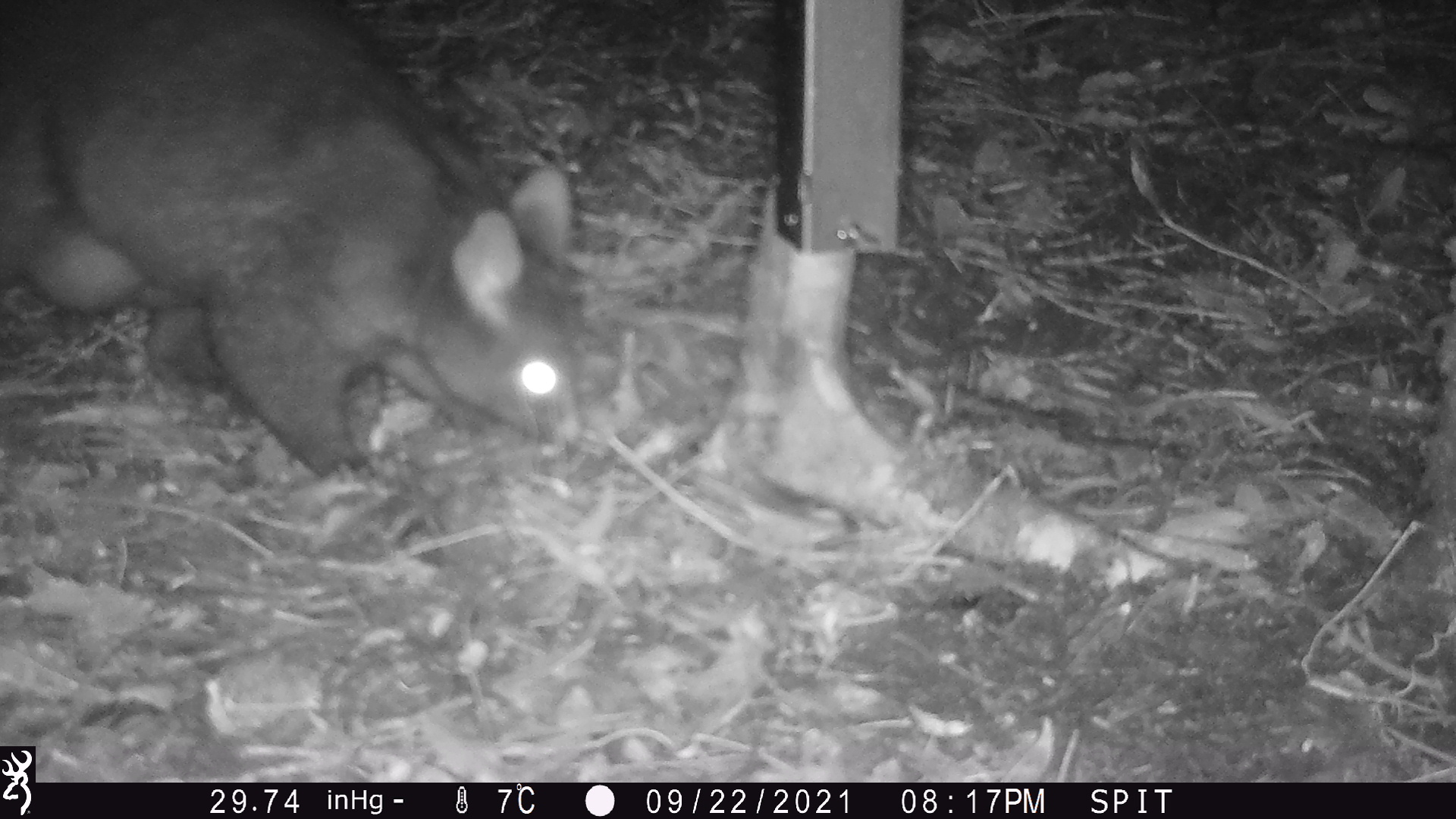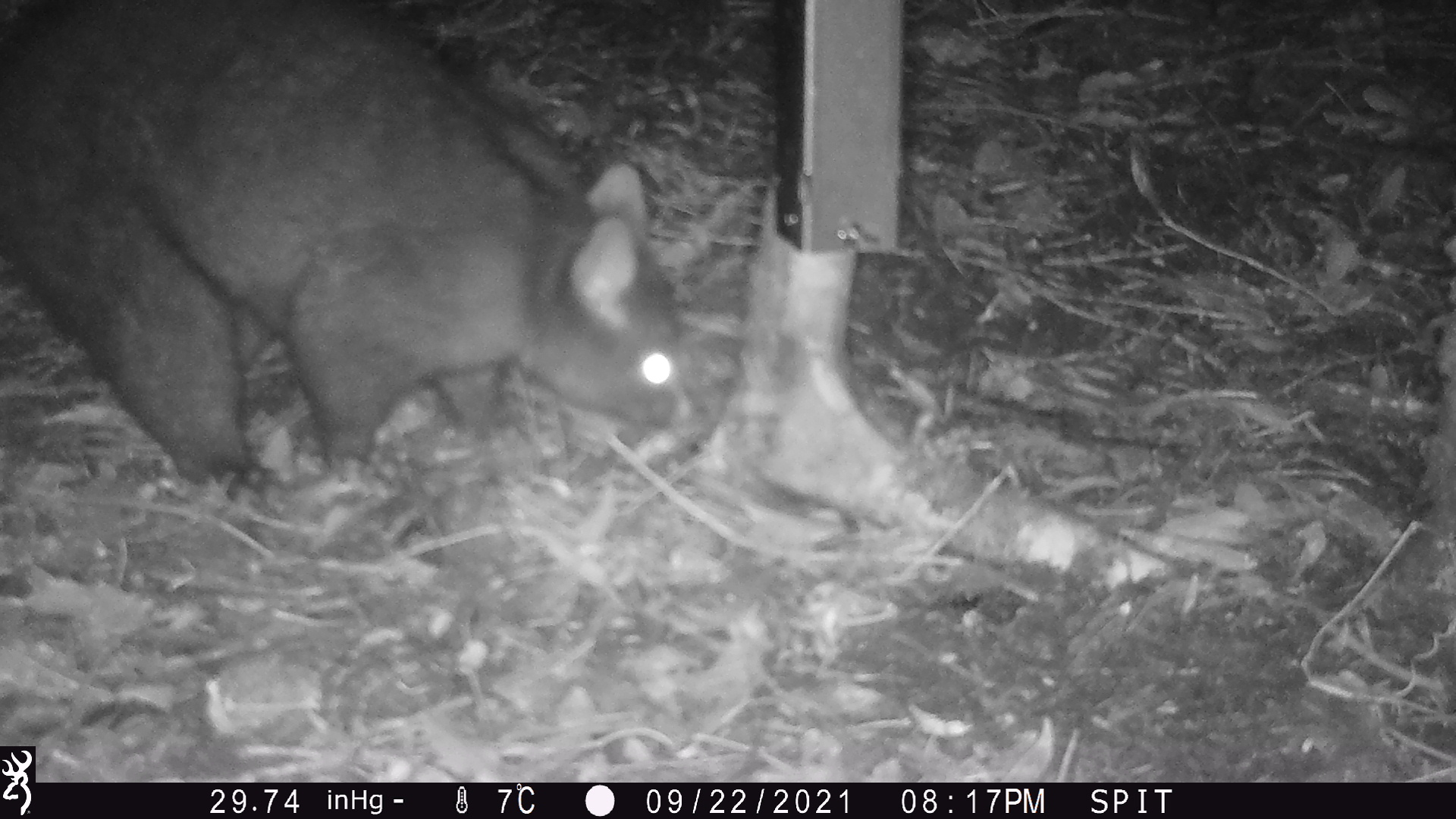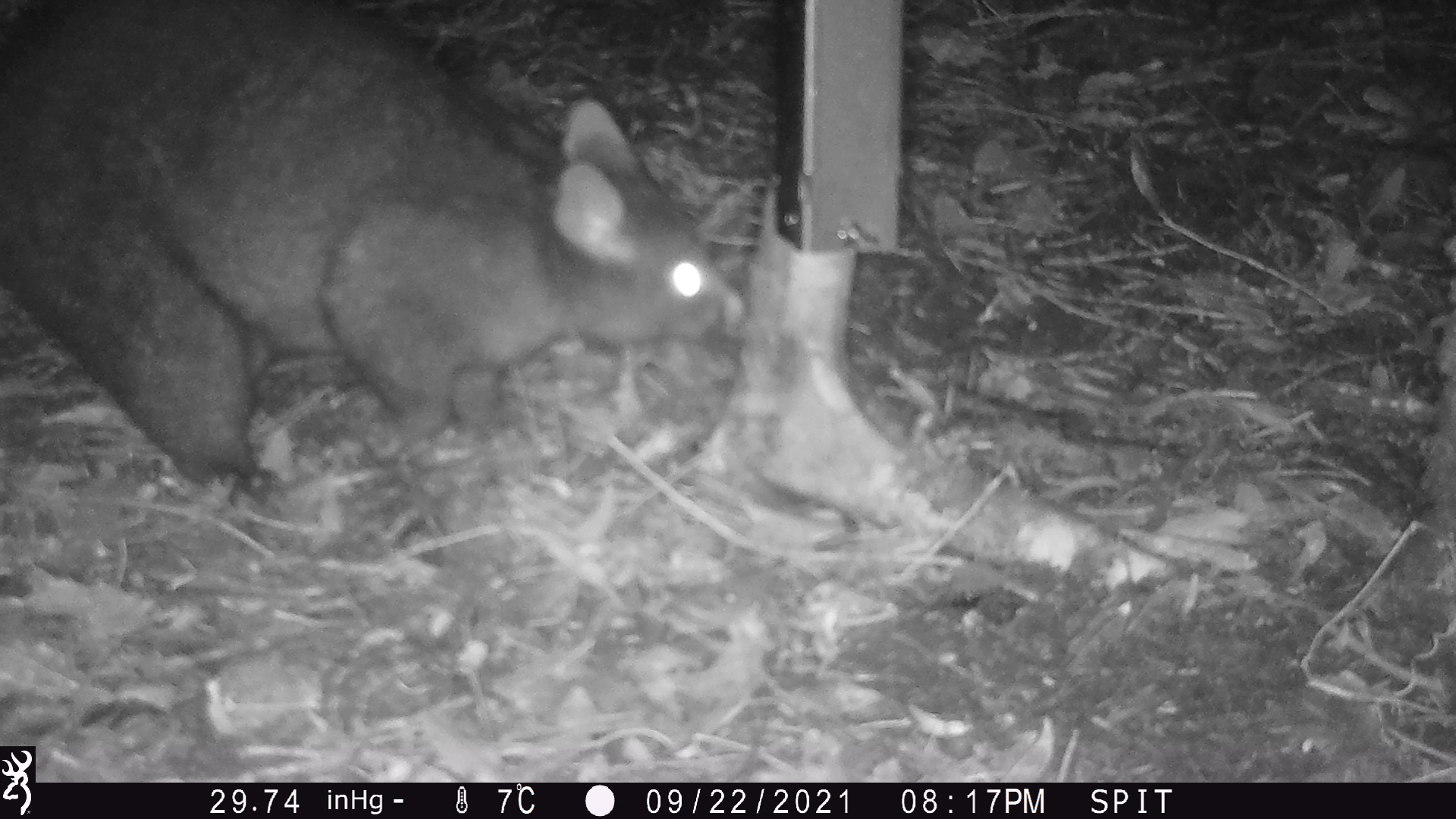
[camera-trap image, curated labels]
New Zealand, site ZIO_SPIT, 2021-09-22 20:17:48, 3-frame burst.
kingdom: Animalia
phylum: Chordata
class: Mammalia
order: Rodentia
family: Muridae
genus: Mus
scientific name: Mus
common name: mouse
Mouse (Mus).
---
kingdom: Animalia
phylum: Chordata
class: Mammalia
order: Diprotodontia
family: Phalangeridae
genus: Trichosurus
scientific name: Trichosurus vulpecula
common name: common brushtail possum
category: possum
Possum (common brushtail possum) (Trichosurus vulpecula).